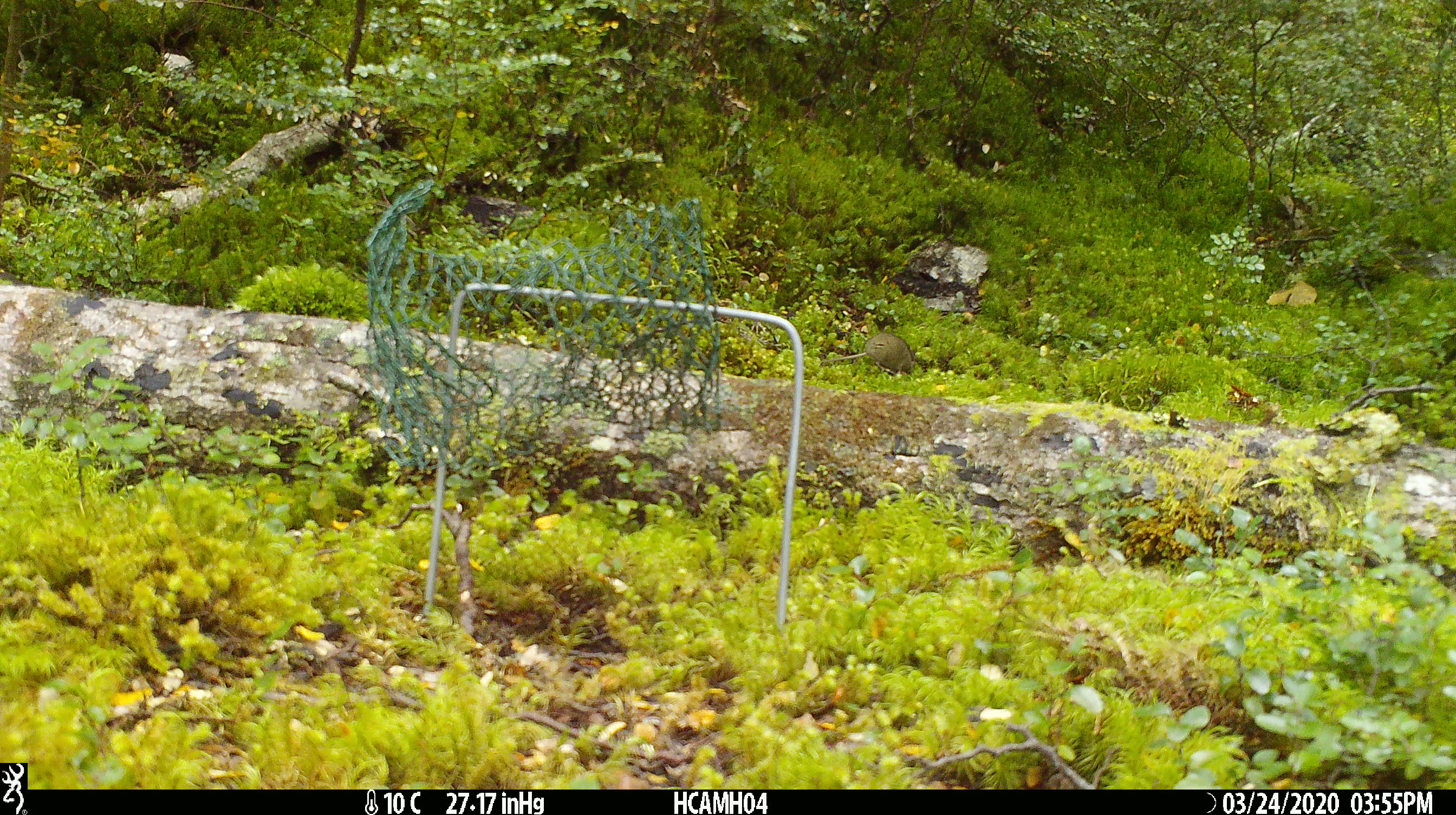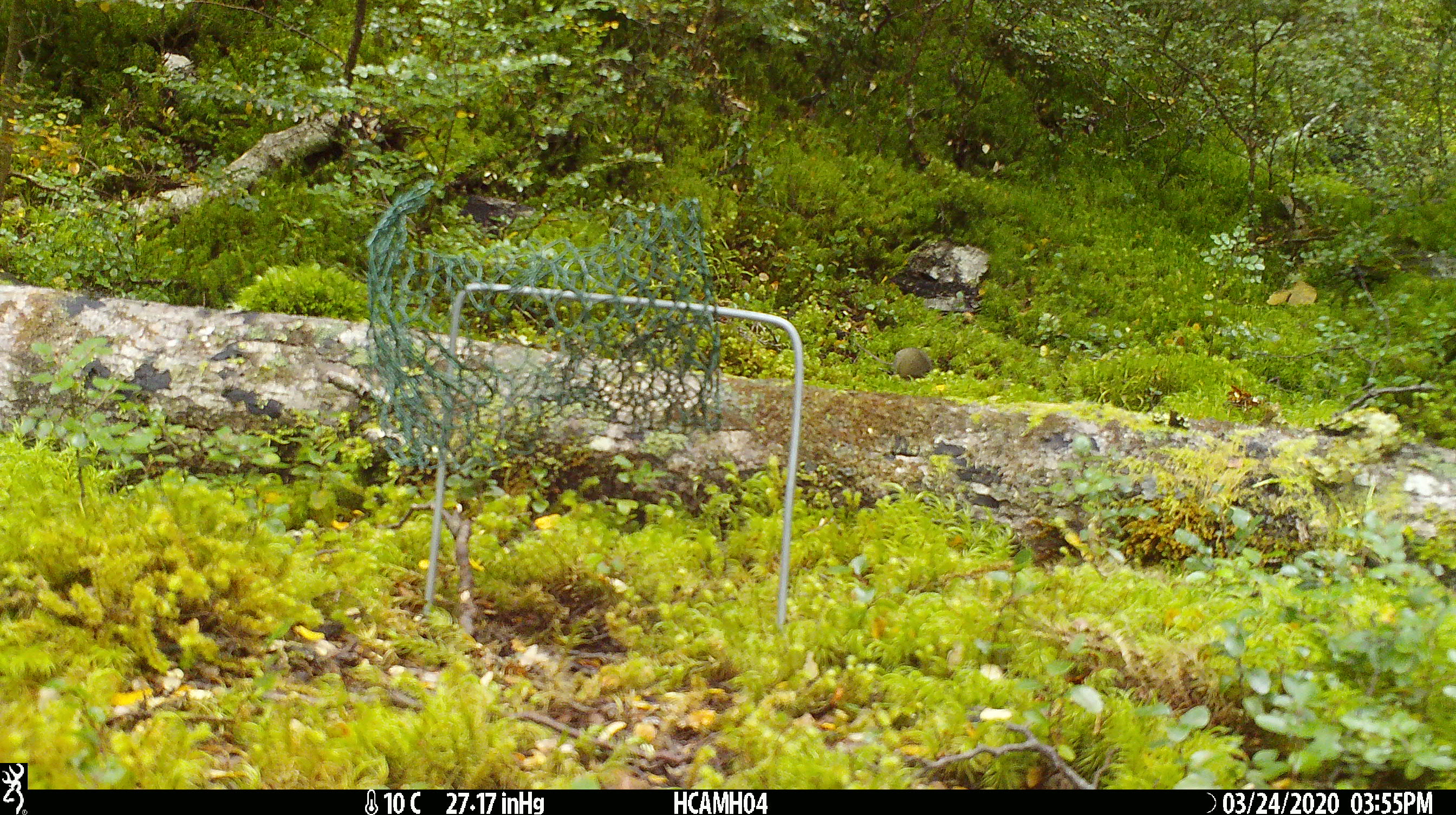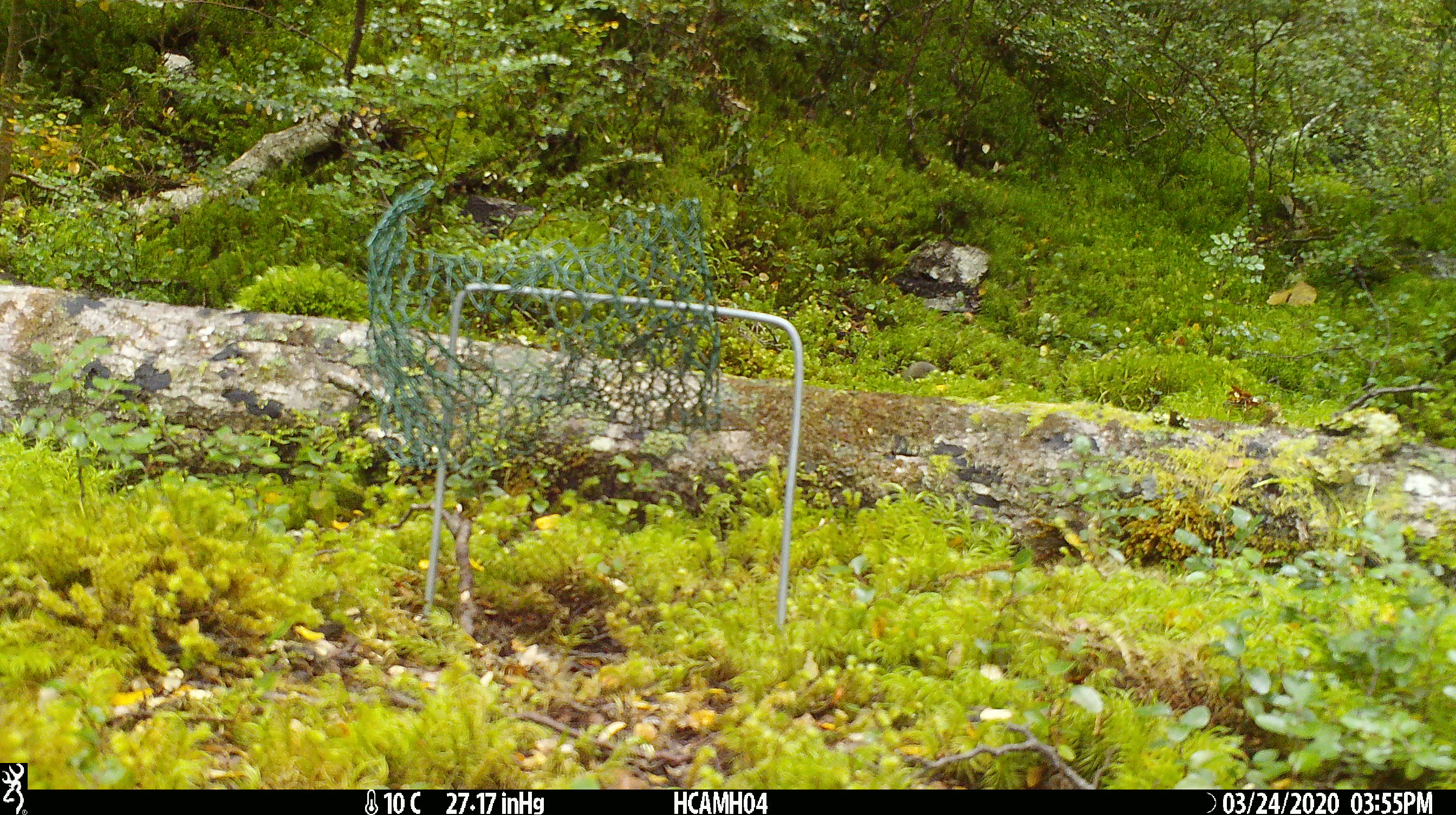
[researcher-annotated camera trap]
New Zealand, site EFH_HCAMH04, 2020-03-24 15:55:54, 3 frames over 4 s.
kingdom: Animalia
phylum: Chordata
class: Mammalia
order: Rodentia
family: Muridae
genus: Mus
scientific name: Mus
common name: mouse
Mouse (Mus).